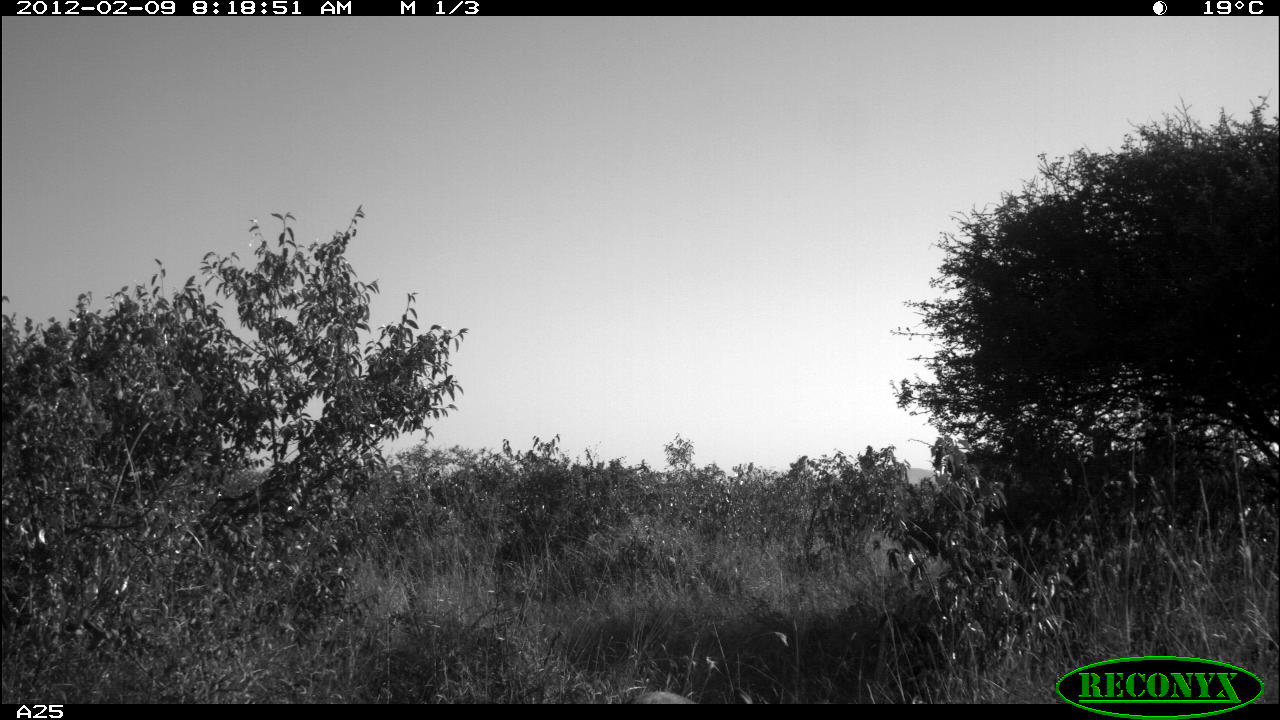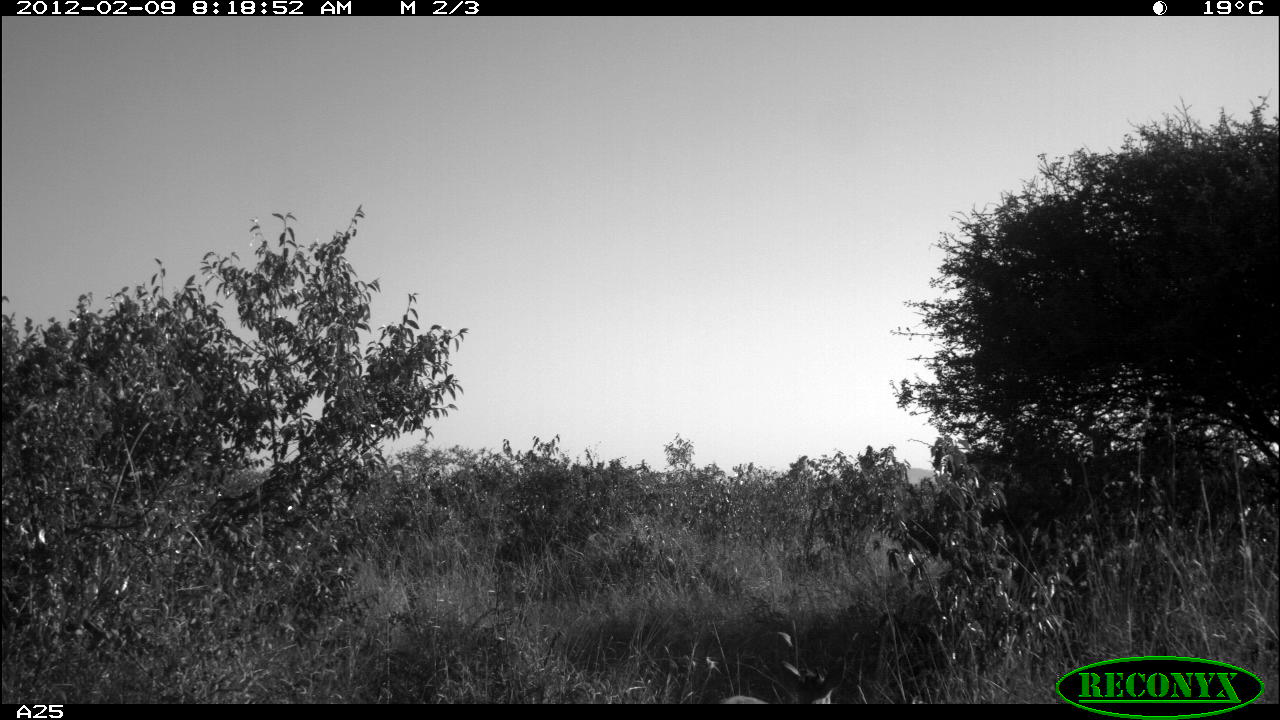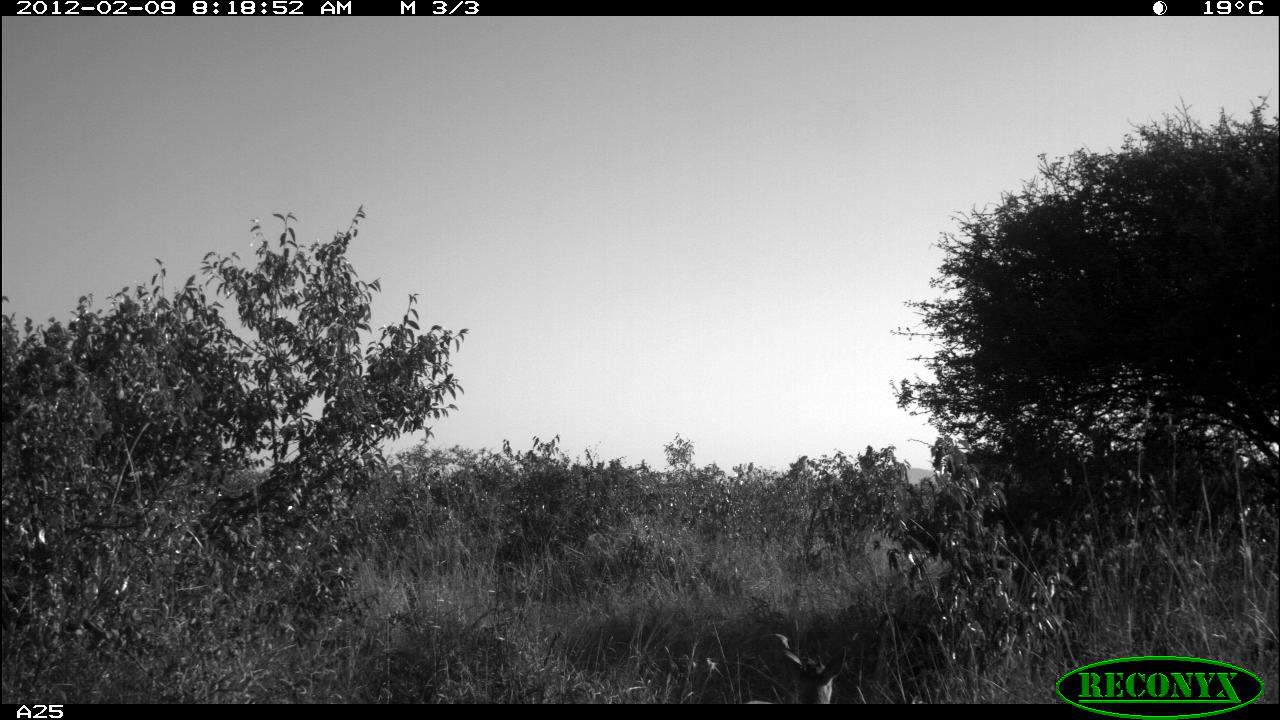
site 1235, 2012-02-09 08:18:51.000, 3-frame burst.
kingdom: Animalia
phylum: Chordata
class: Mammalia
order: Artiodactyla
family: Bovidae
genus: Madoqua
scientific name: Madoqua guentheri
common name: günther's dik-dik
Madoqua guentheri (günther's dik-dik), count 1.